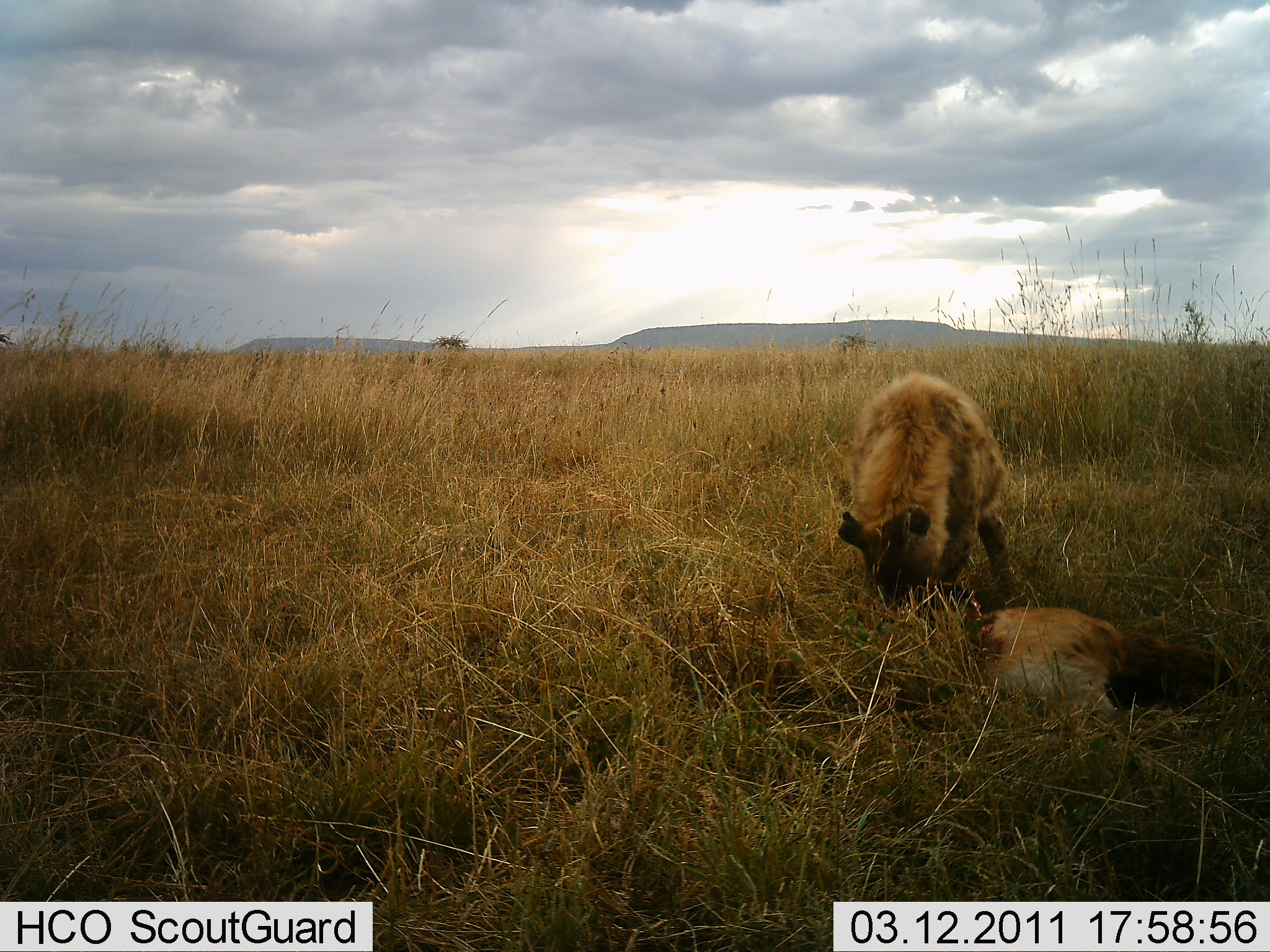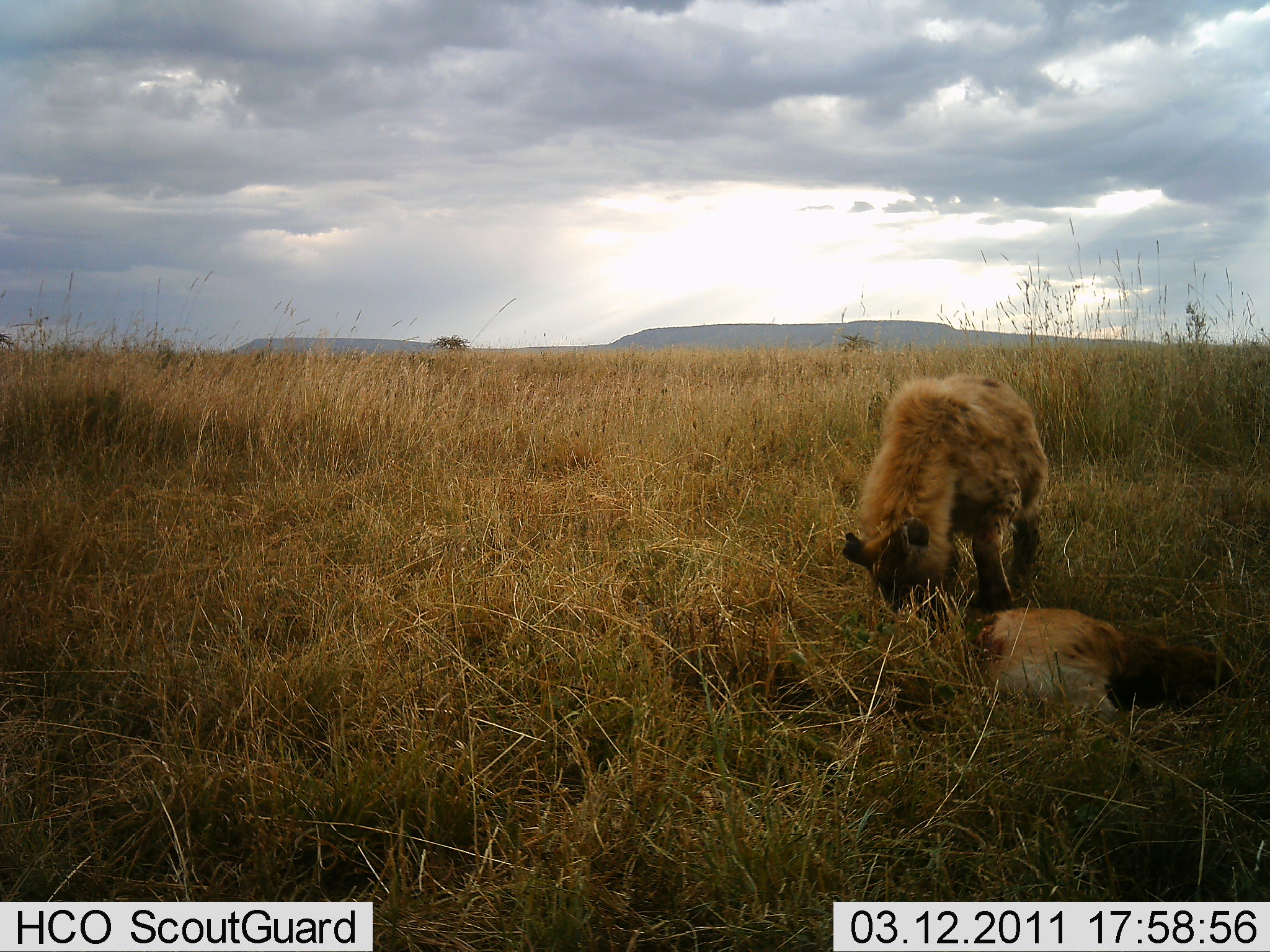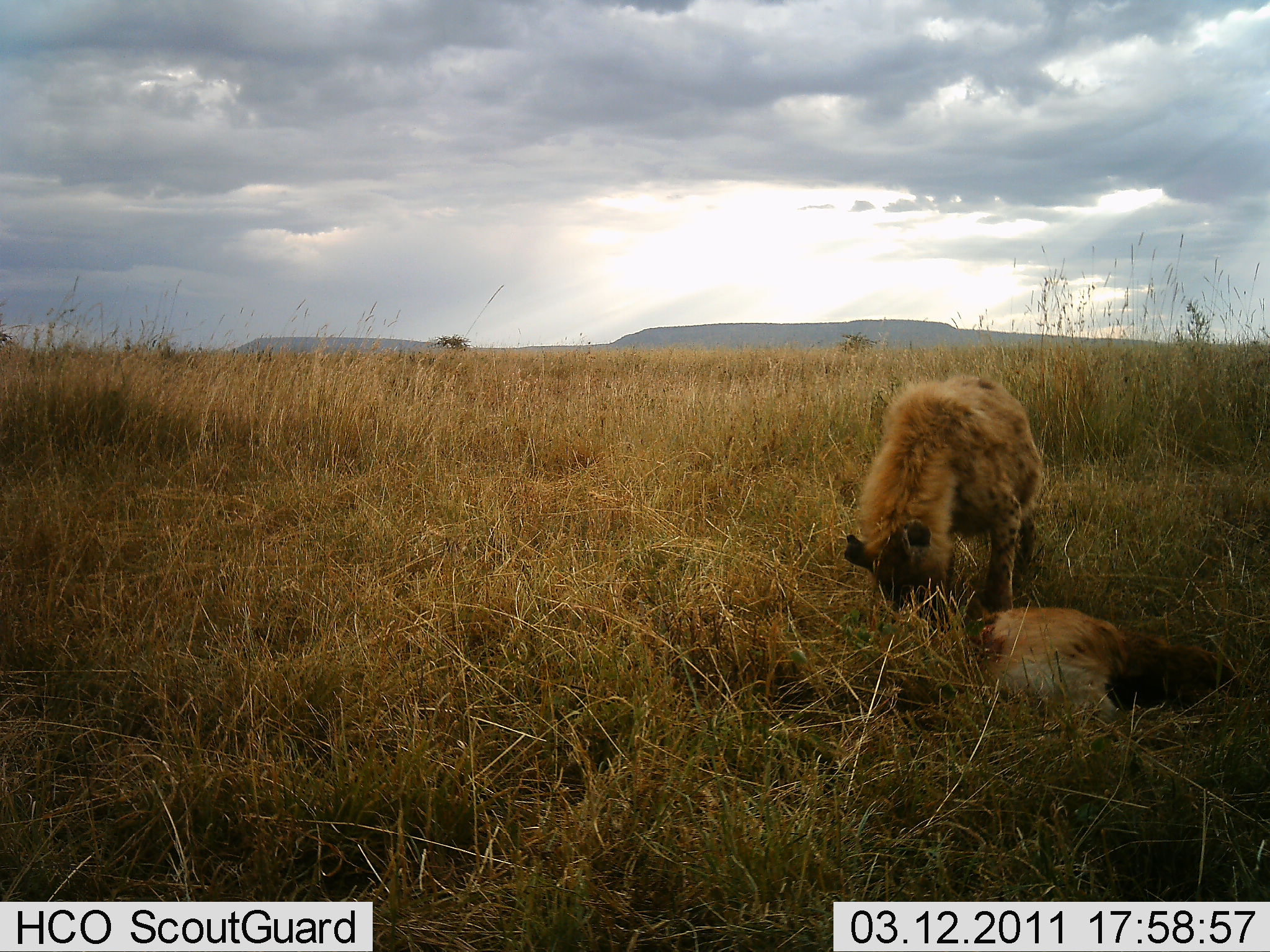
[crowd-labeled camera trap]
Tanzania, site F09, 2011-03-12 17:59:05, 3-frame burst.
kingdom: Animalia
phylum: Chordata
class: Mammalia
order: Carnivora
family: Hyaenidae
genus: Crocuta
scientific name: Crocuta crocuta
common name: spotted hyena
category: hyenaspotted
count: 1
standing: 0%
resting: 0%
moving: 0%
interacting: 17%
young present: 0%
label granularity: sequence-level